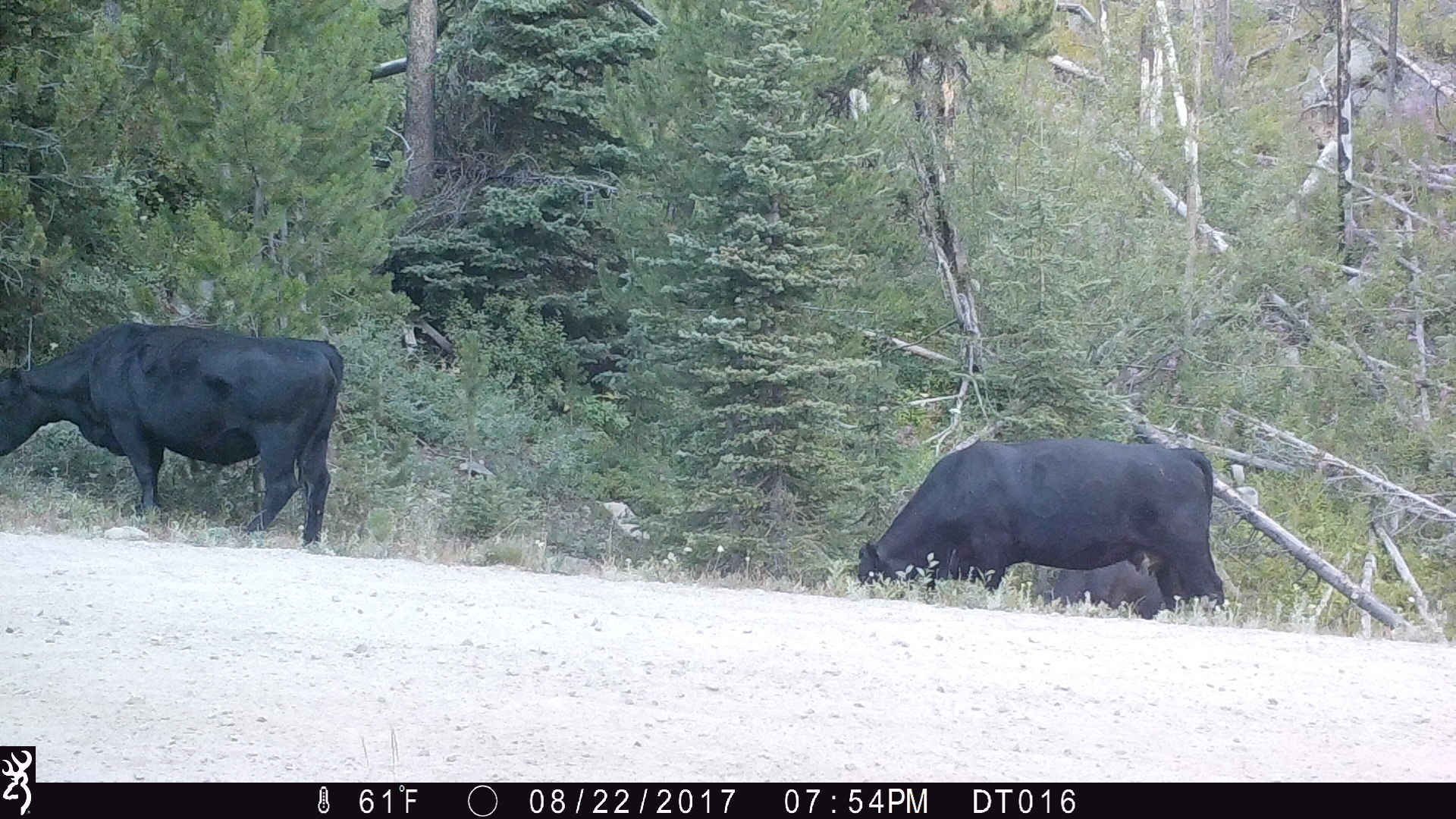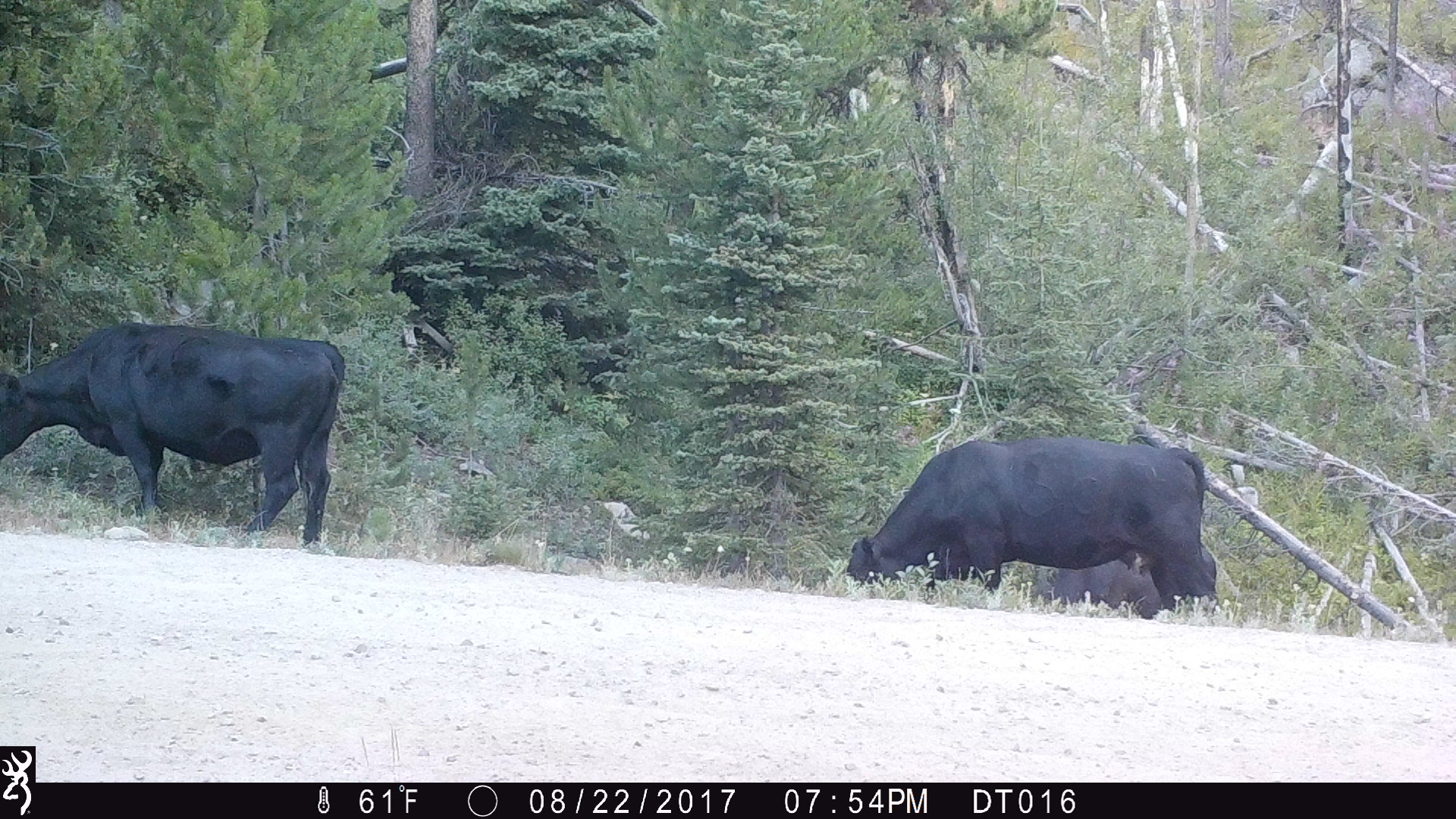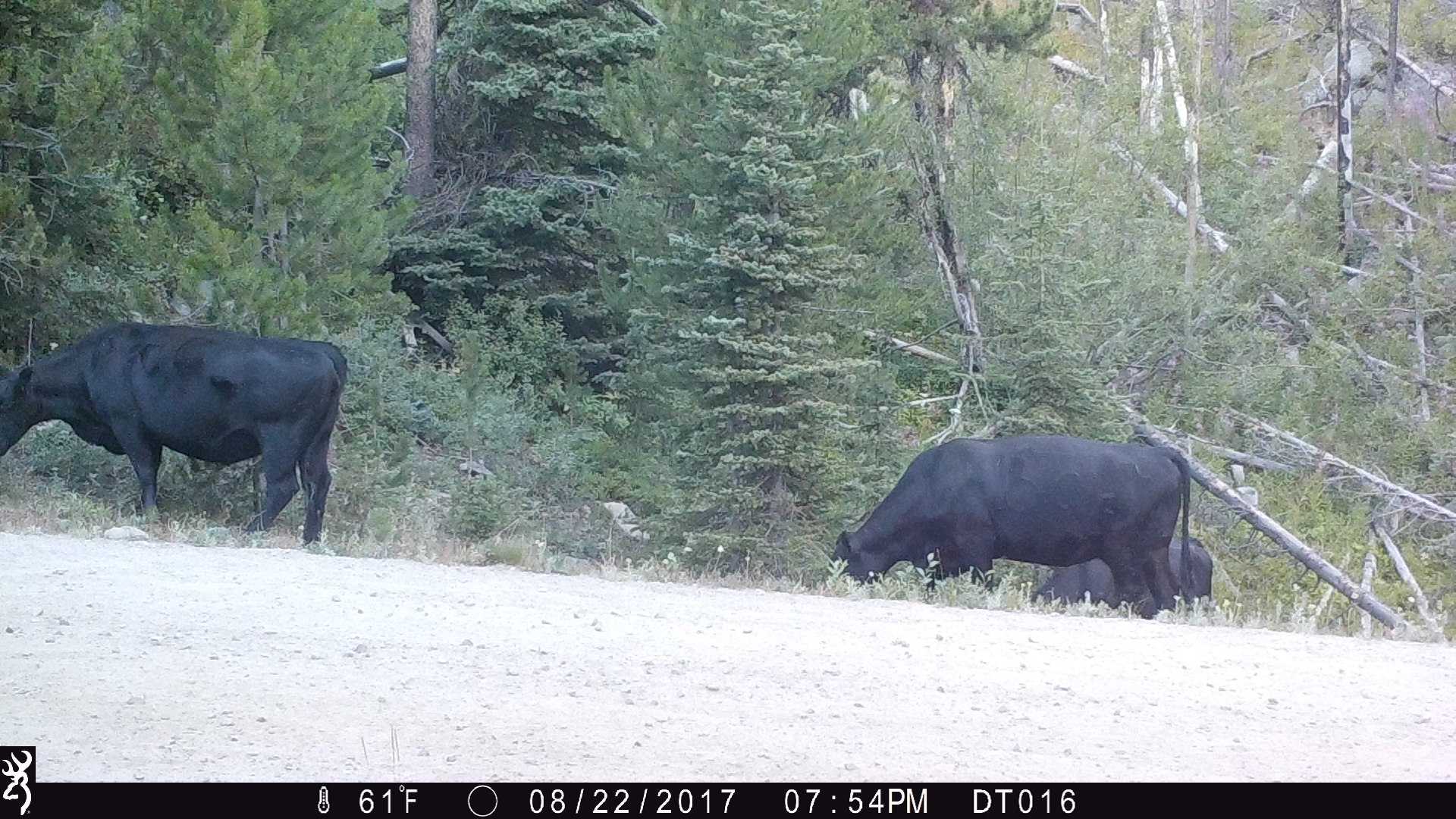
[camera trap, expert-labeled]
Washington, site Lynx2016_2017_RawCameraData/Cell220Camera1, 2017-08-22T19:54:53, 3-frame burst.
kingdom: Animalia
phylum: Chordata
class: Mammalia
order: Artiodactyla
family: Bovidae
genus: Bos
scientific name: Bos taurus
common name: domestic cattle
Domestic cattle (Bos taurus). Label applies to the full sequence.